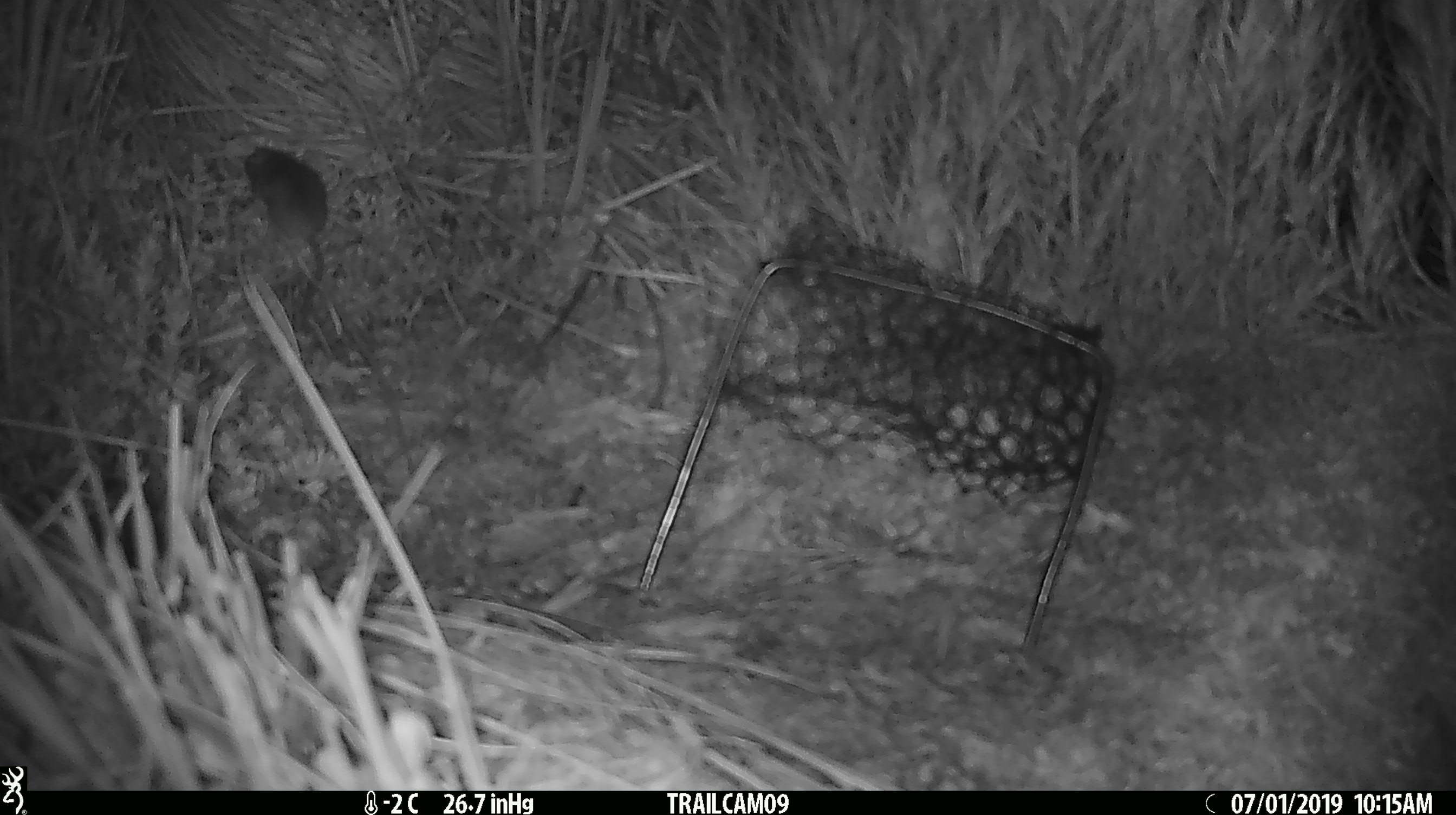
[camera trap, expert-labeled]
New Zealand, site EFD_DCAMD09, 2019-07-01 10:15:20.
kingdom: Animalia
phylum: Chordata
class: Mammalia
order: Rodentia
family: Muridae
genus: Mus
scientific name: Mus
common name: mouse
Mouse (Mus).